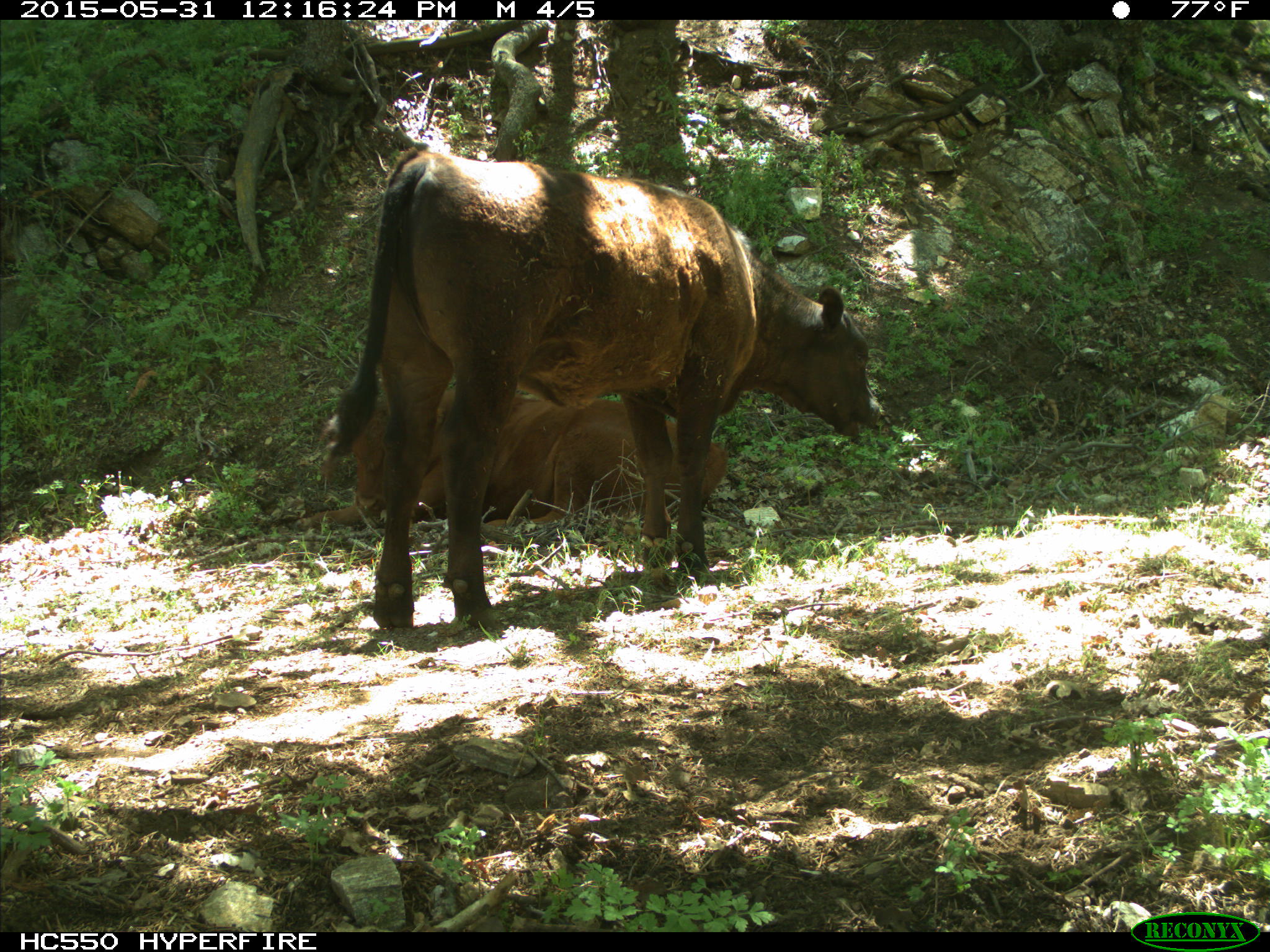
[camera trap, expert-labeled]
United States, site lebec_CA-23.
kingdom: Animalia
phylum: Chordata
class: Mammalia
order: Artiodactyla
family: Bovidae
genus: Bos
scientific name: Bos taurus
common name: domestic cow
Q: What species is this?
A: Bos taurus (domestic cow).